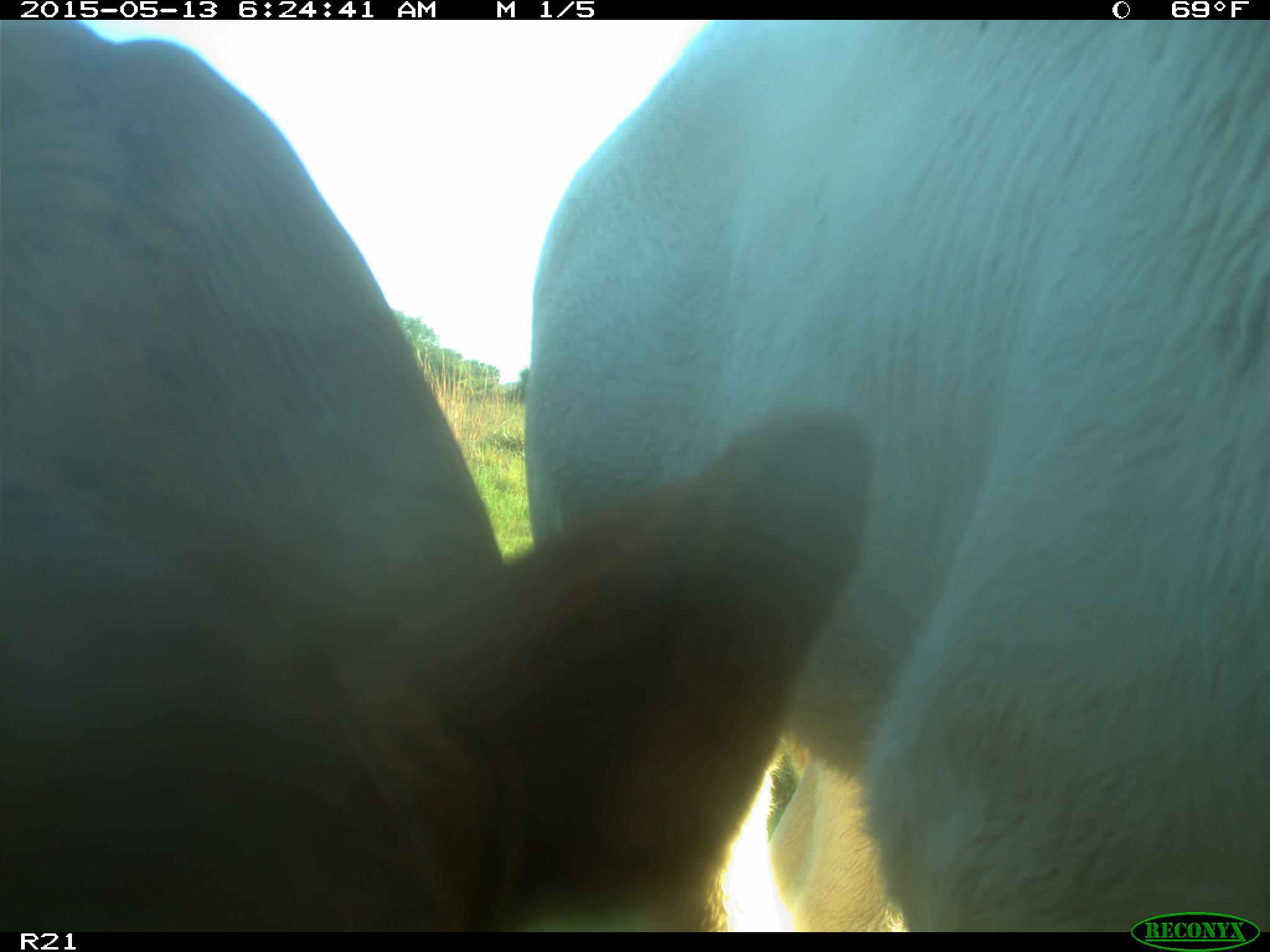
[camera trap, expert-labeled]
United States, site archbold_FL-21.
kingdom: Animalia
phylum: Chordata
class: Mammalia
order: Artiodactyla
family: Bovidae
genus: Bos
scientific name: Bos taurus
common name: domestic cow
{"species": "Bos taurus (domestic cow)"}